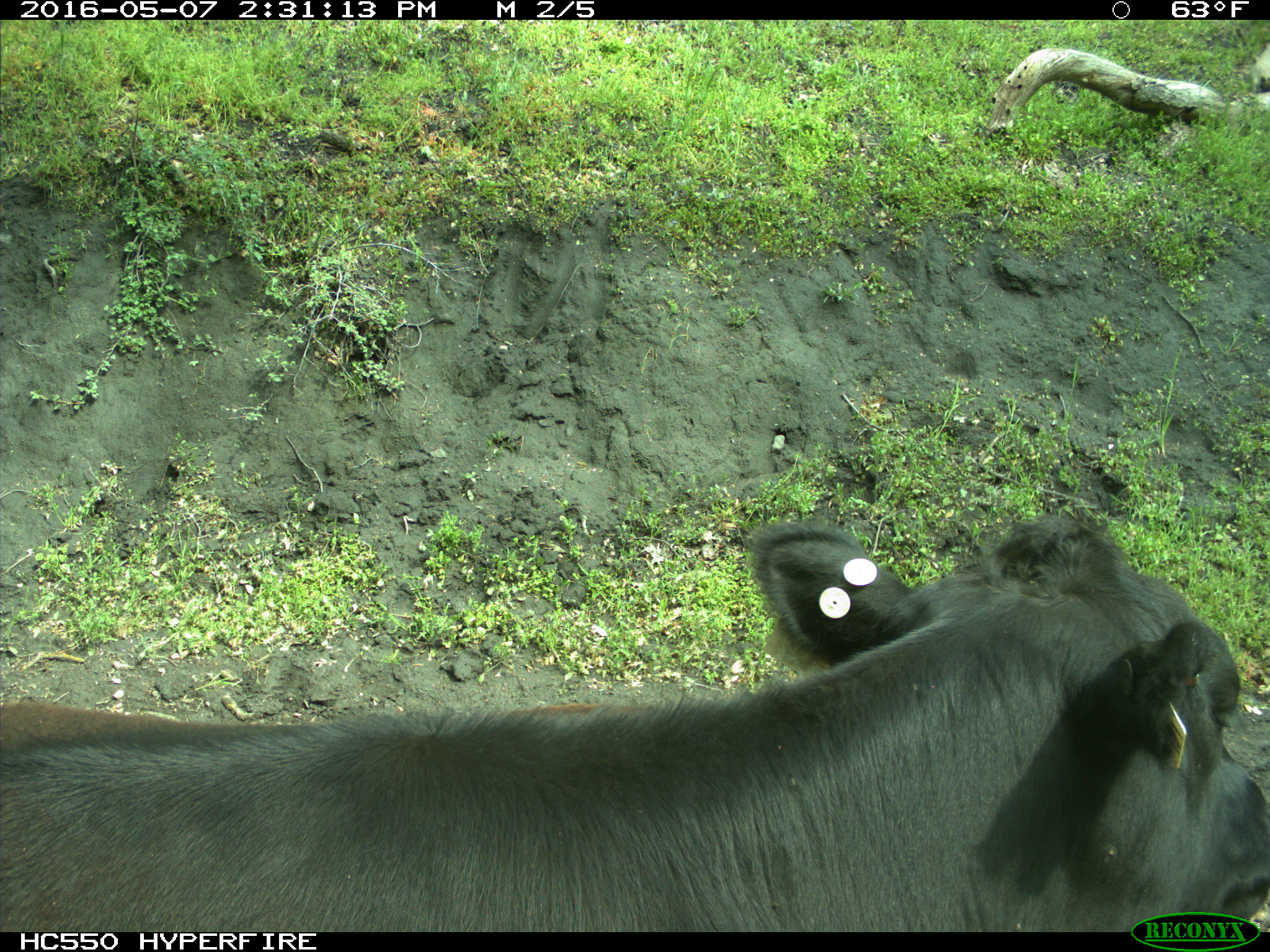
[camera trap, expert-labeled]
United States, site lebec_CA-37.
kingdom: Animalia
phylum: Chordata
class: Mammalia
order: Artiodactyla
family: Bovidae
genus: Bos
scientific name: Bos taurus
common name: domestic cow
Bos taurus (domestic cow).